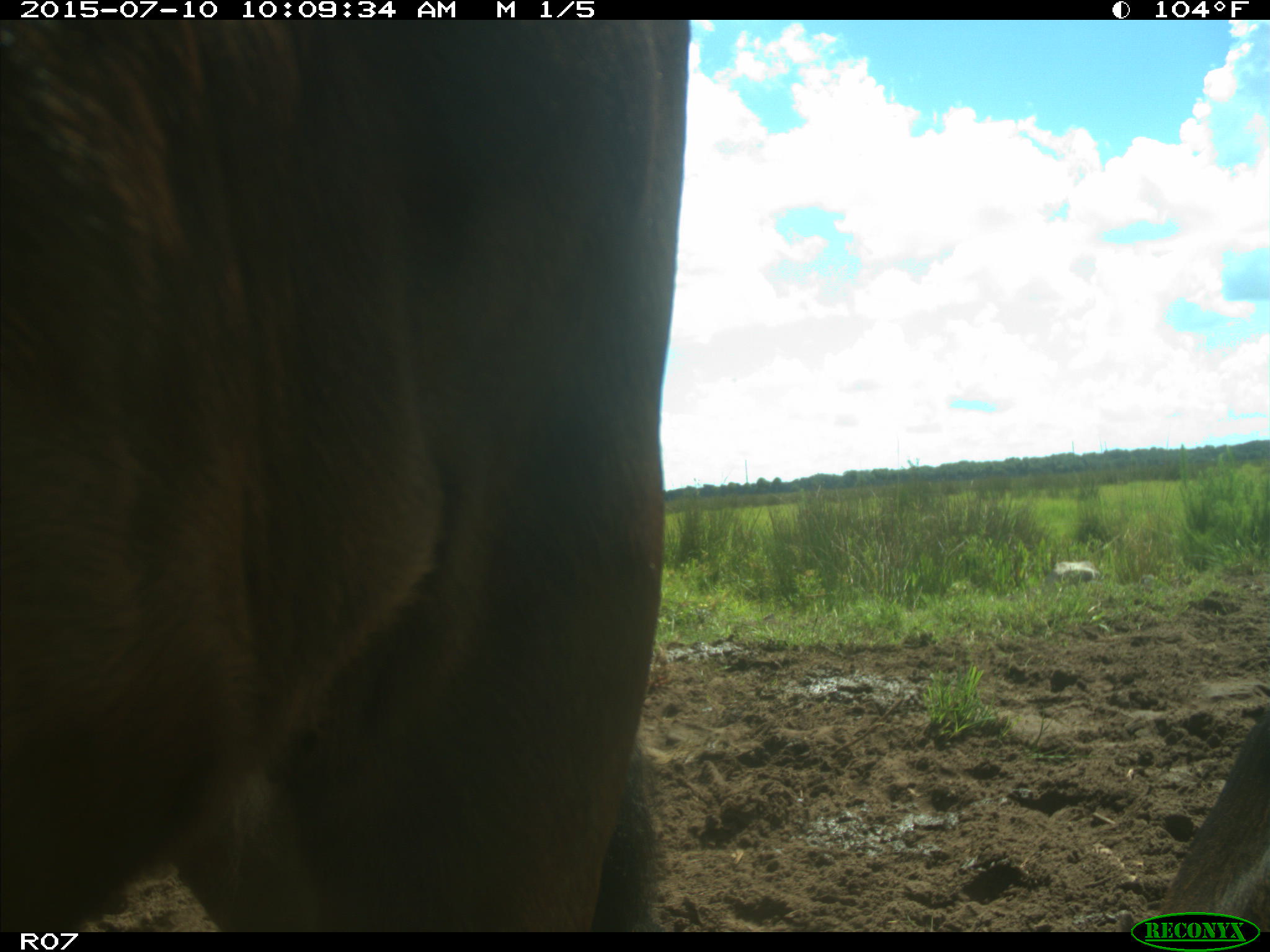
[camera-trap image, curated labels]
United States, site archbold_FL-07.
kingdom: Animalia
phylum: Chordata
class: Mammalia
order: Artiodactyla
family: Bovidae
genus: Bos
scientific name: Bos taurus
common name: domestic cow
Bos taurus (domestic cow).